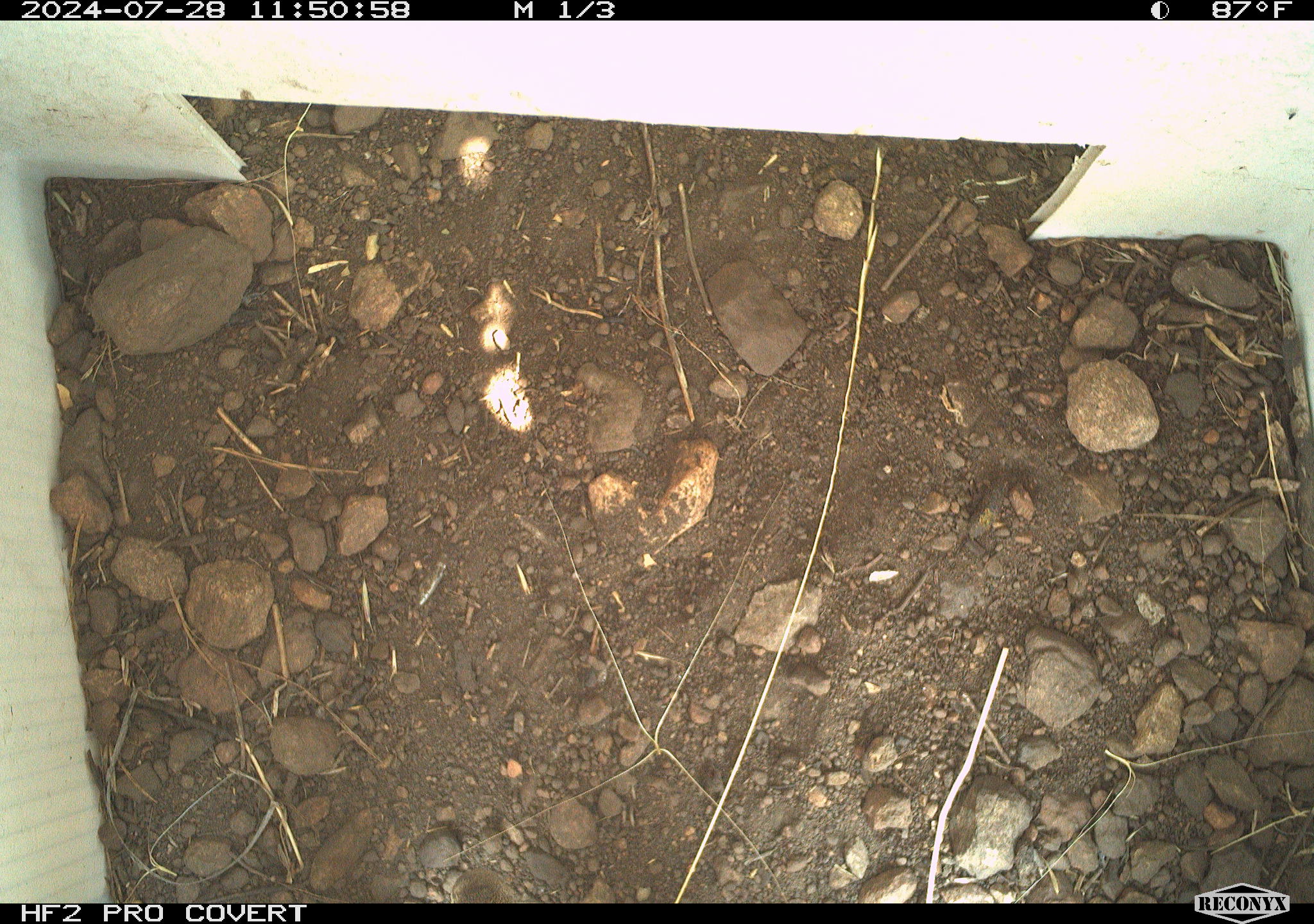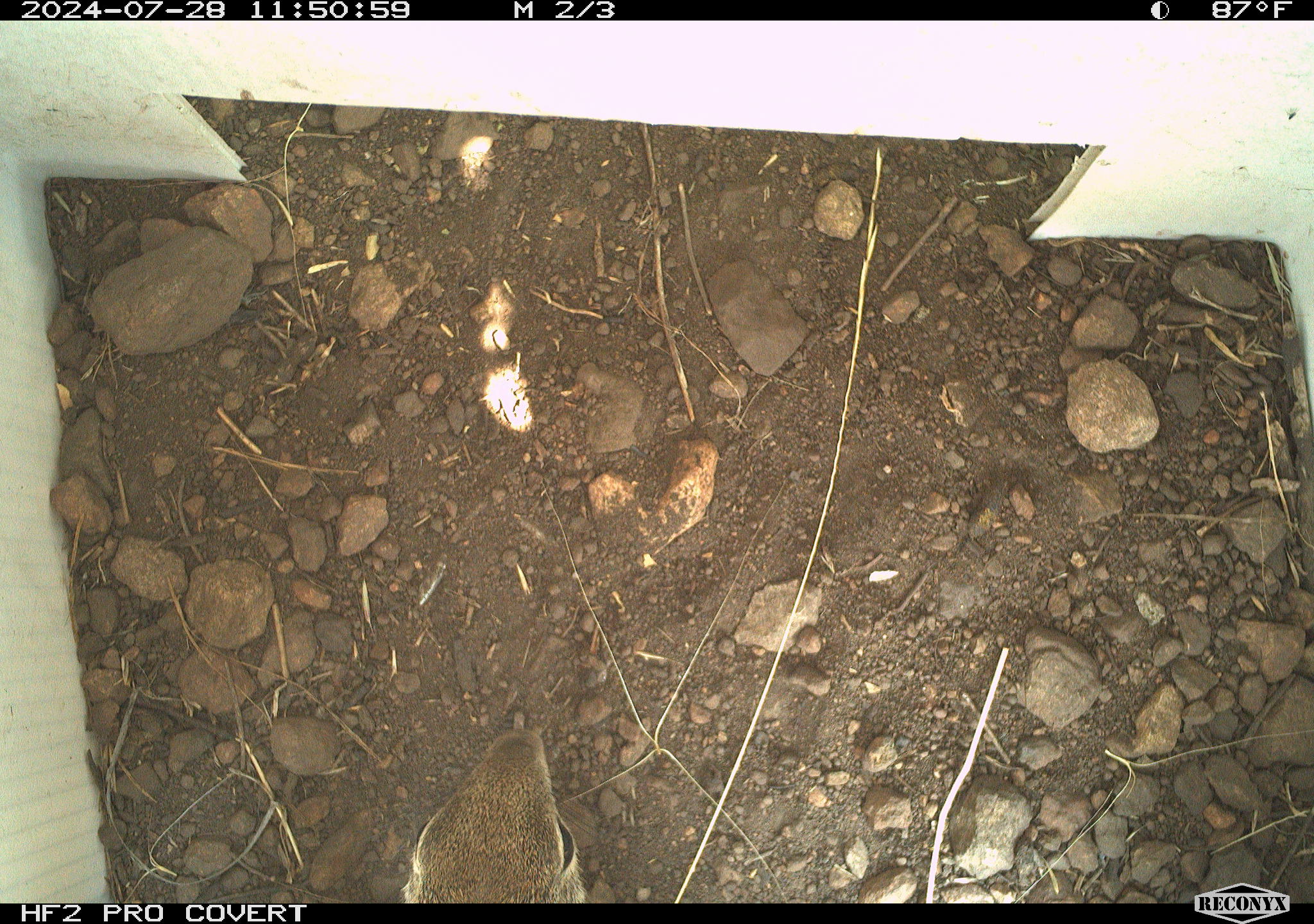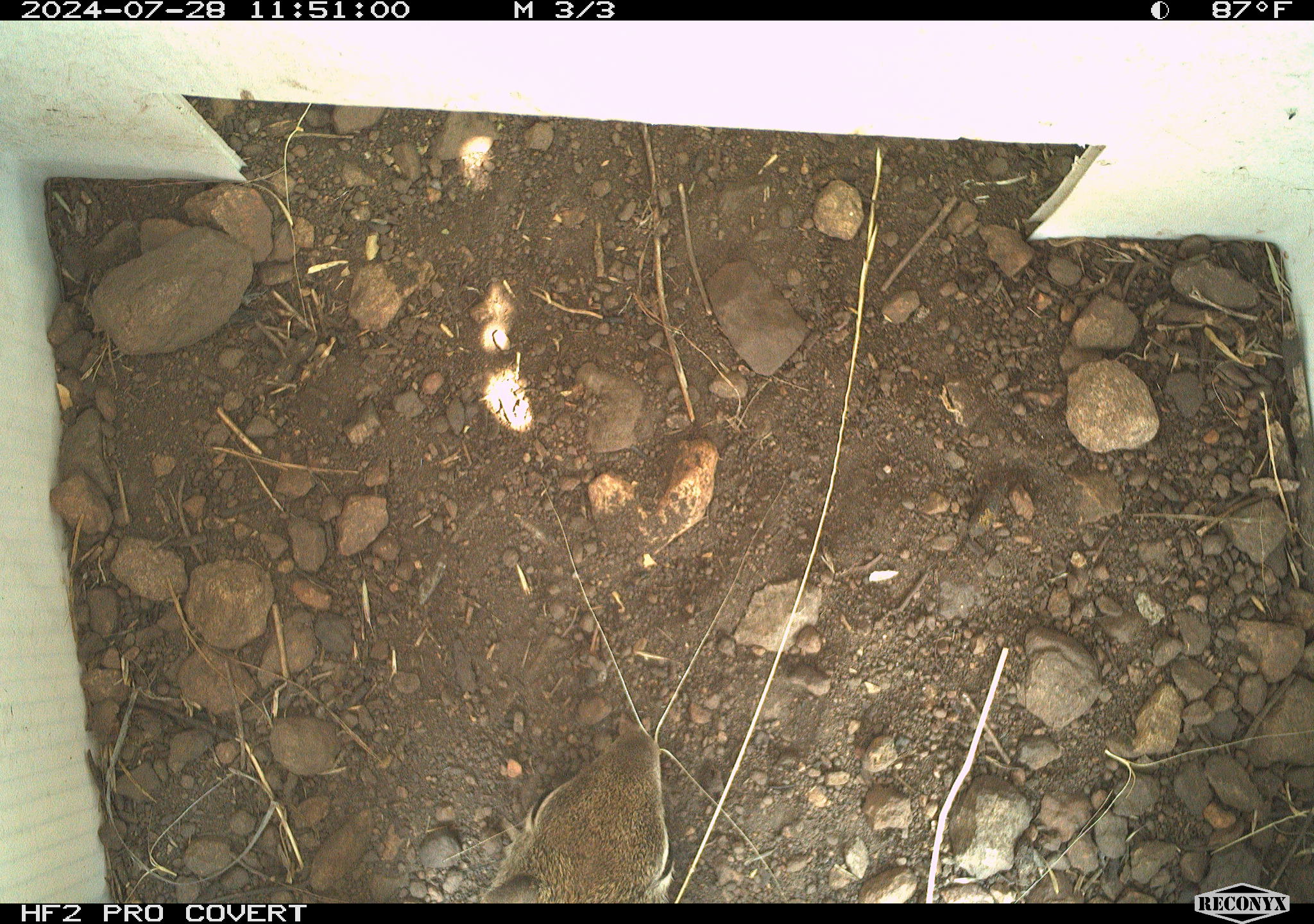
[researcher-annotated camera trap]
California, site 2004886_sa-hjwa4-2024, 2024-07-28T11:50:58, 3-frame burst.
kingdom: Animalia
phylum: Chordata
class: Mammalia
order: Rodentia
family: Sciuridae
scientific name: Sciuridae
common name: squirrels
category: sciuridae family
Sciuridae family (squirrels) (Sciuridae).